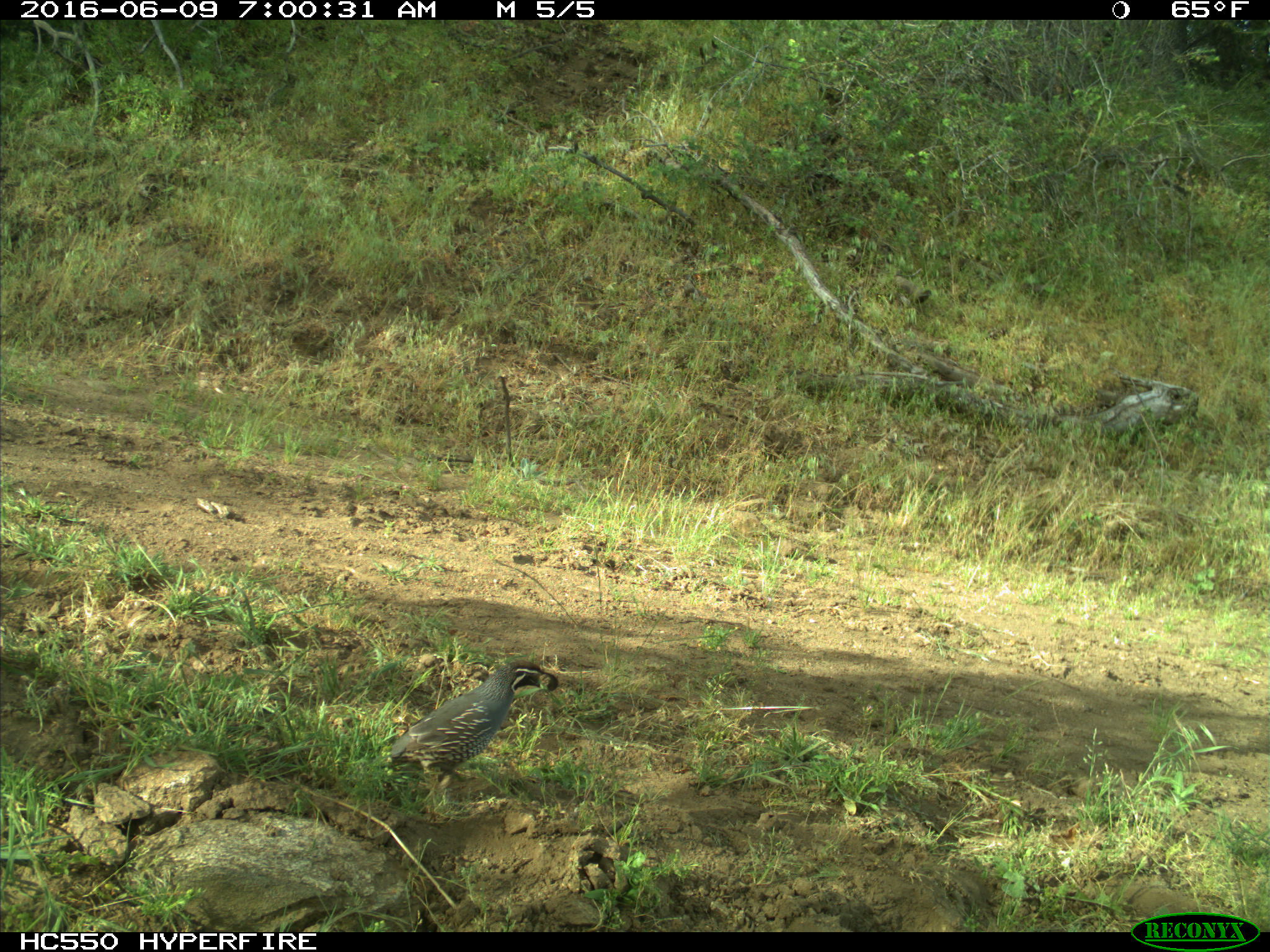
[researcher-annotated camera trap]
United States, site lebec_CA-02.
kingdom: Animalia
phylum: Chordata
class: Aves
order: Galliformes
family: Odontophoridae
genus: Callipepla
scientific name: Callipepla californica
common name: california quail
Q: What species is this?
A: Callipepla californica (california quail).